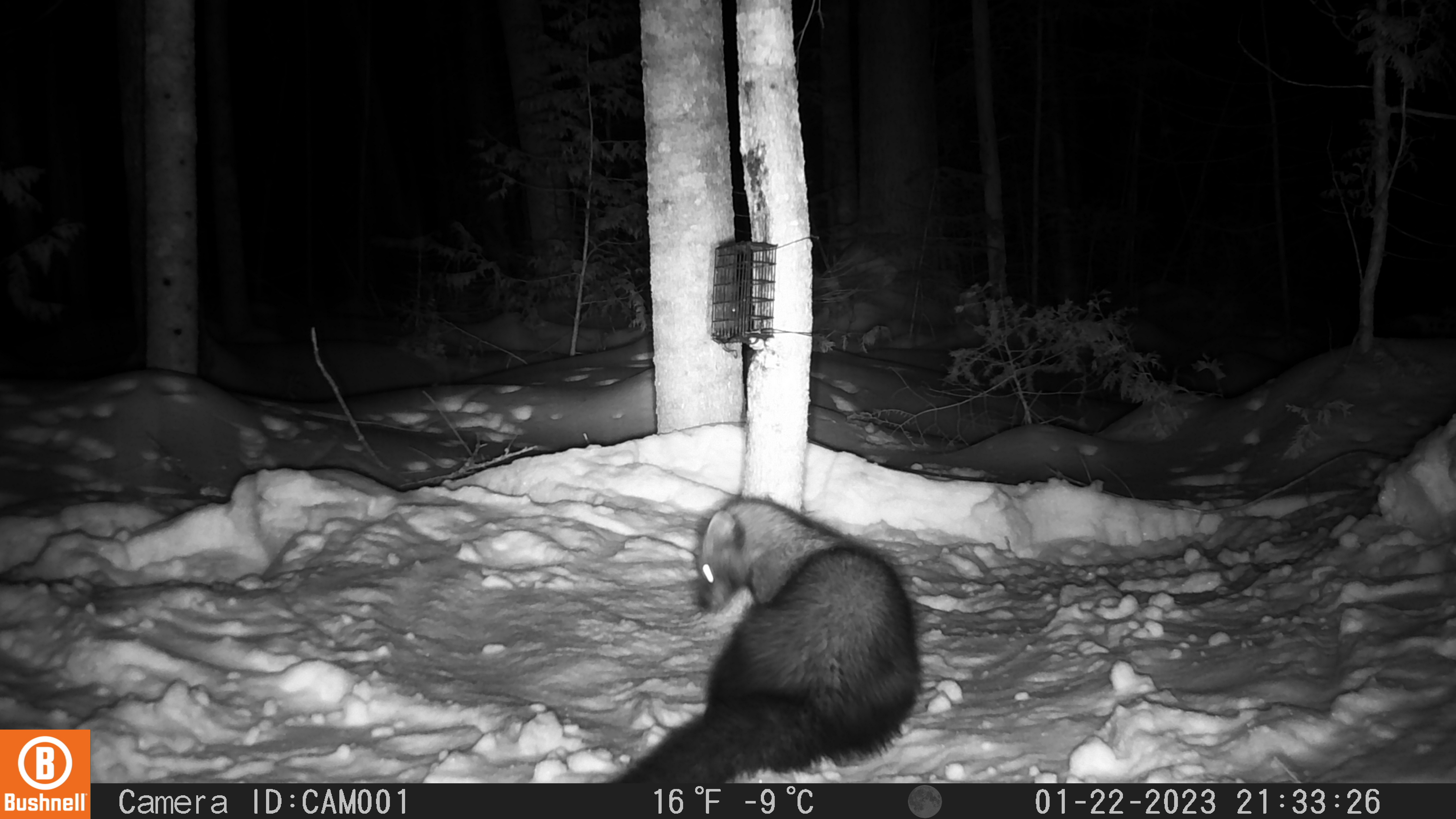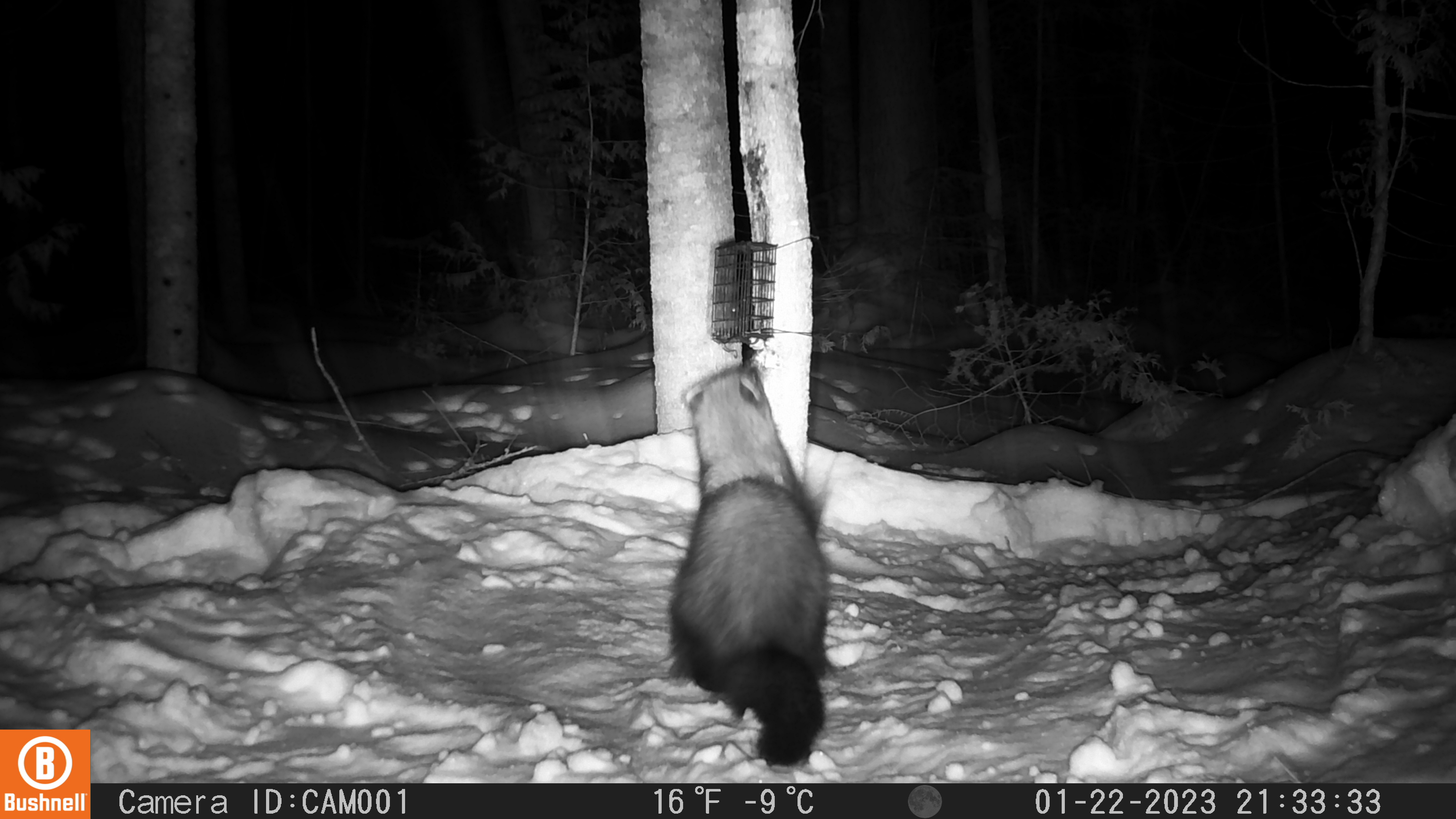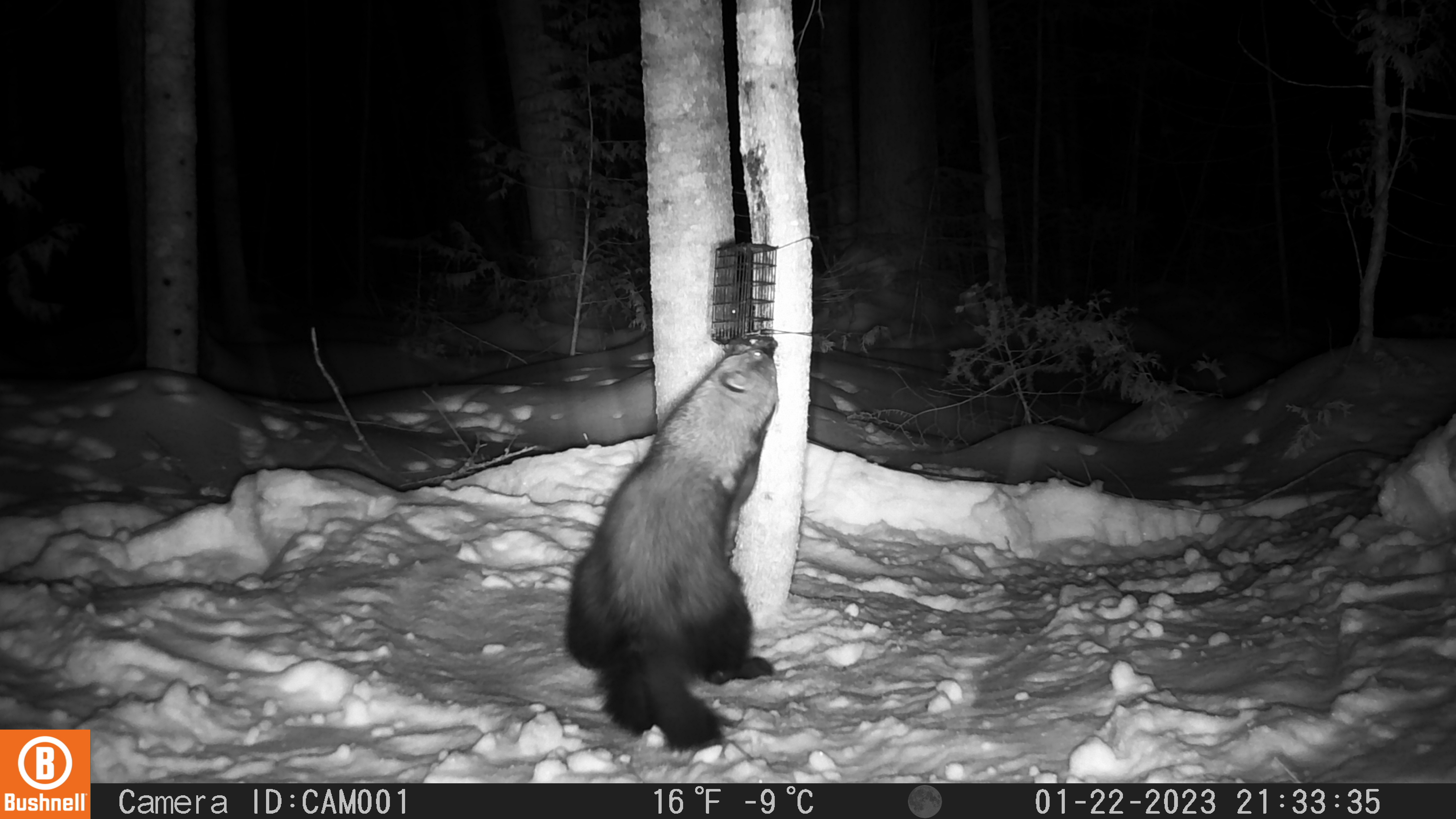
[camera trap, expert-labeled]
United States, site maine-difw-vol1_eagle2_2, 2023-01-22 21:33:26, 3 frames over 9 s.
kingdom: Animalia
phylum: Chordata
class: Mammalia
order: Carnivora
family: Mustelidae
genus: Pekania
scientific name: Pekania pennanti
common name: fisher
Fisher (Pekania pennanti).